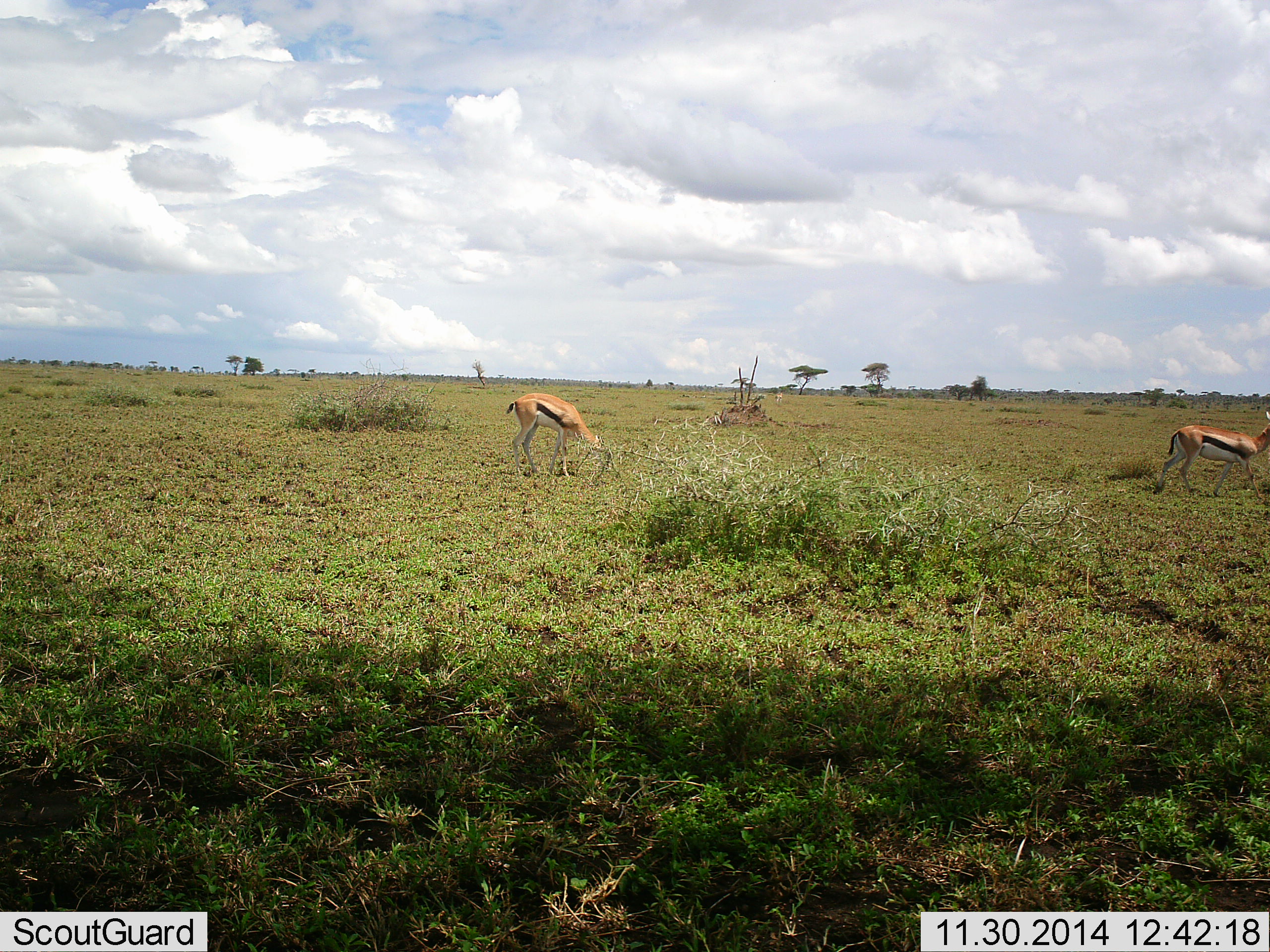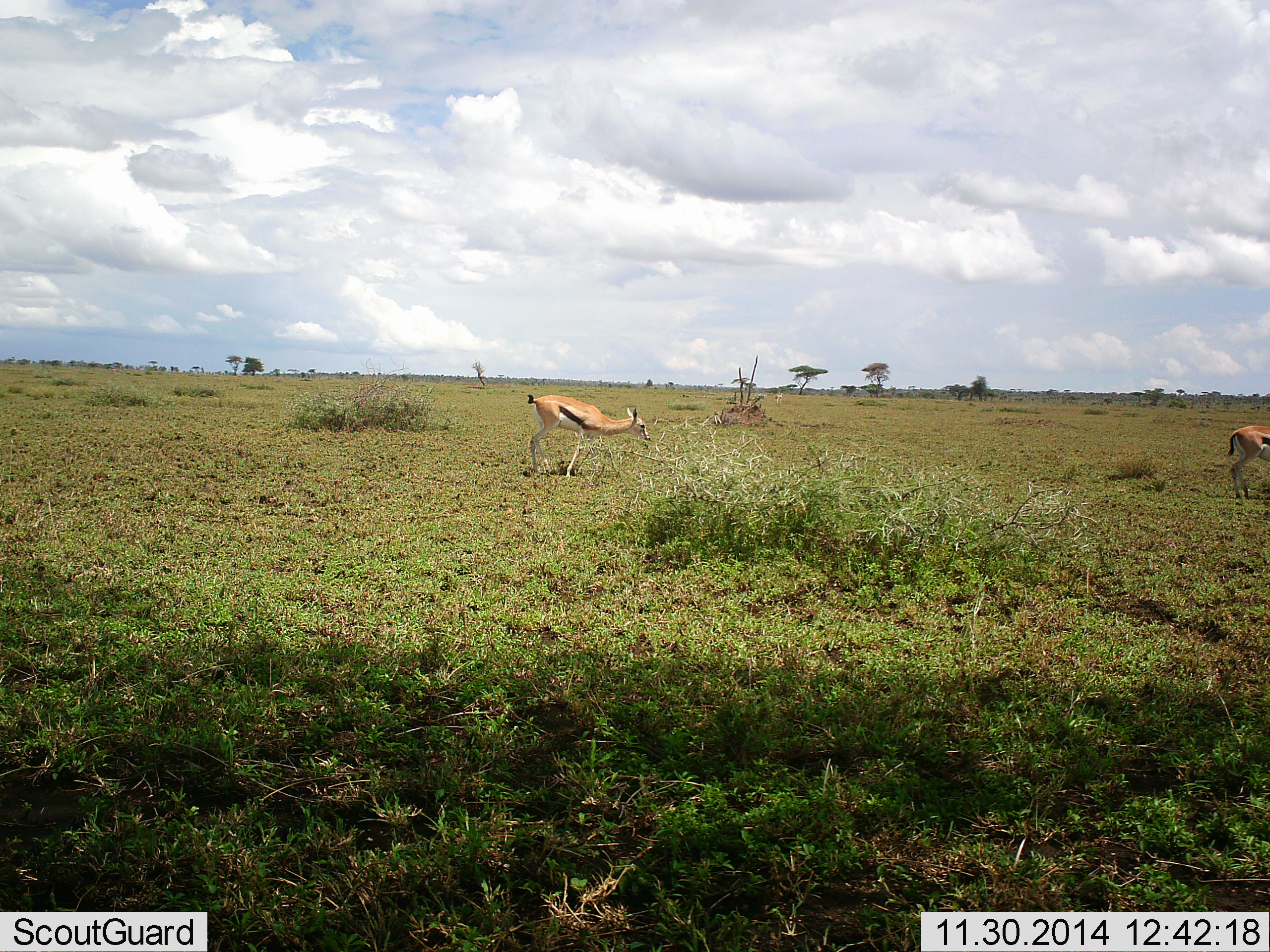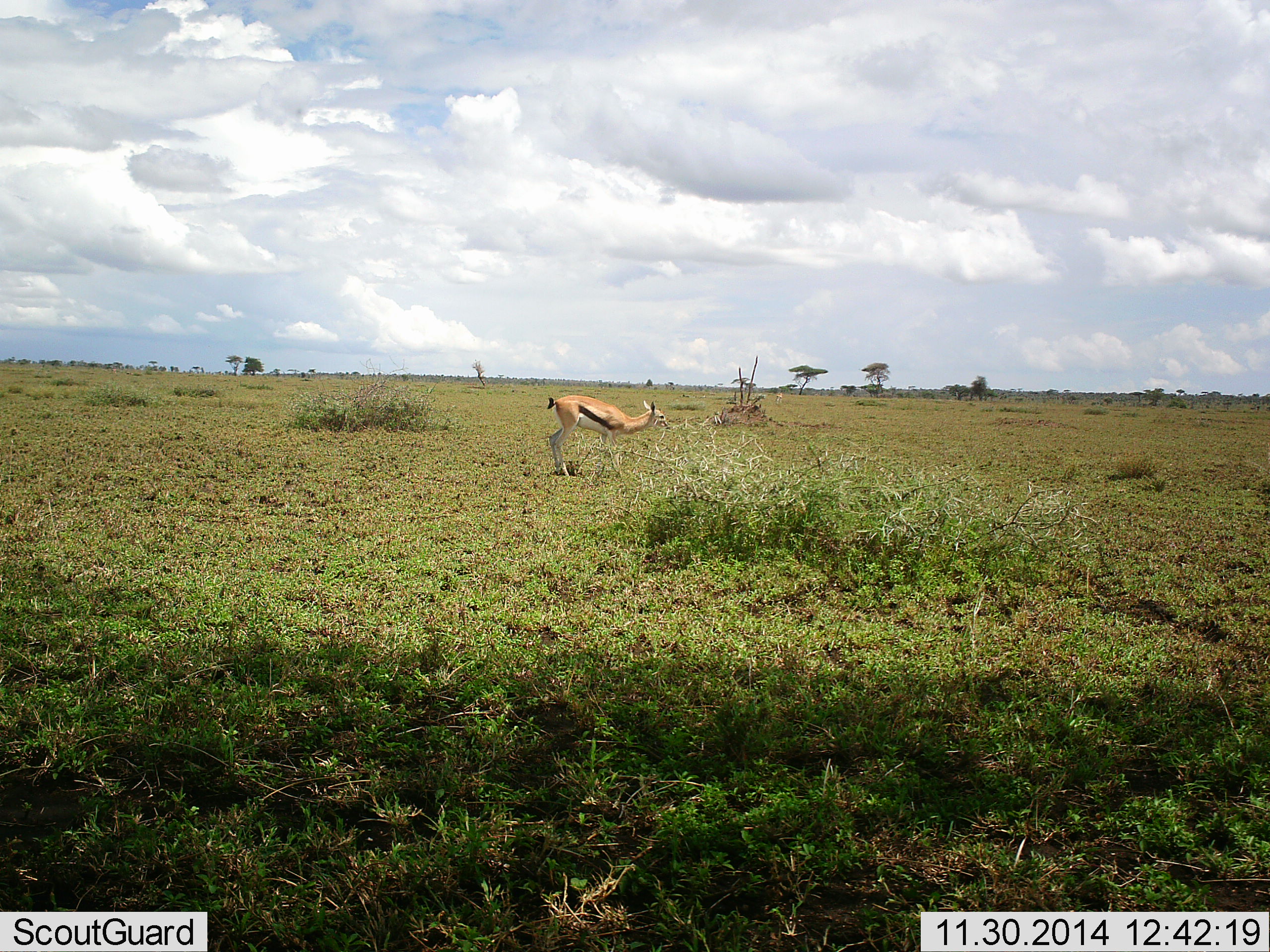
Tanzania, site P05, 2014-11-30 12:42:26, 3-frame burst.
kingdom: Animalia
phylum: Chordata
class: Mammalia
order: Artiodactyla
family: Bovidae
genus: Eudorcas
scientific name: Eudorcas thomsonii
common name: thomson's gazelle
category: gazellethomsons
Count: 2.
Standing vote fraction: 10%.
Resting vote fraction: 0%.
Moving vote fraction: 80%.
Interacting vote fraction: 0%.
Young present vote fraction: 0%.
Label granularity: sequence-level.